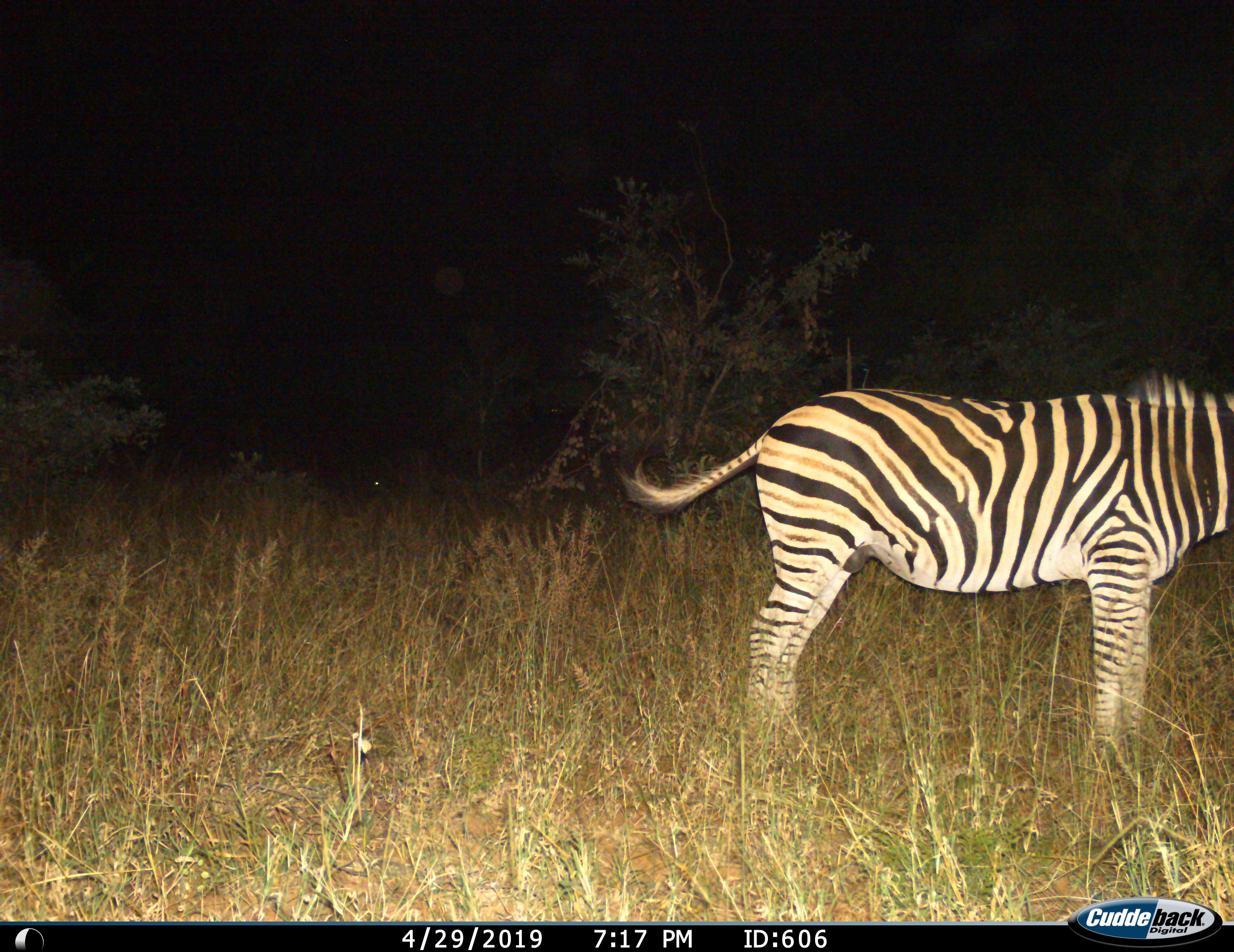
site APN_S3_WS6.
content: unidentified animal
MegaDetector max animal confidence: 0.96